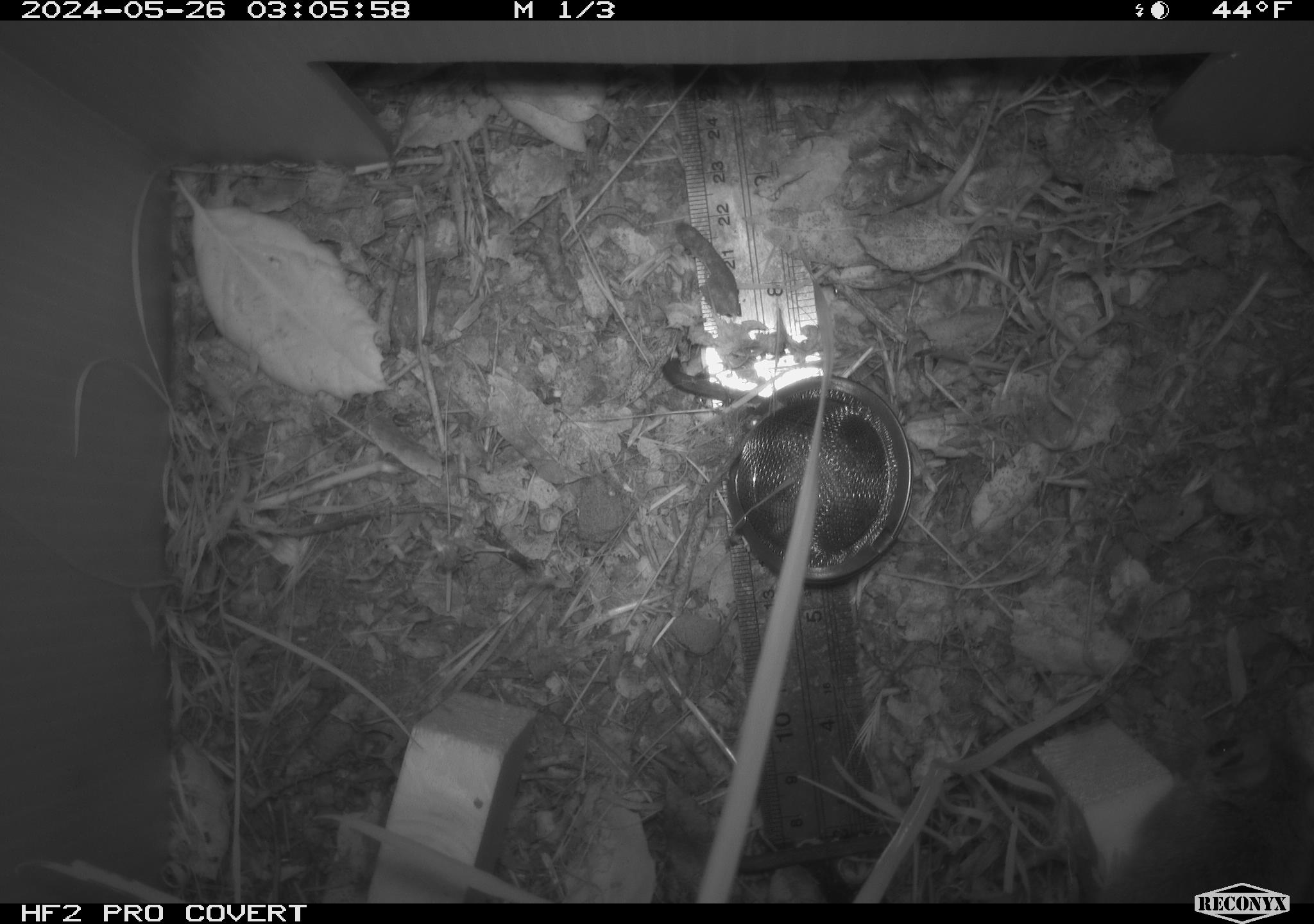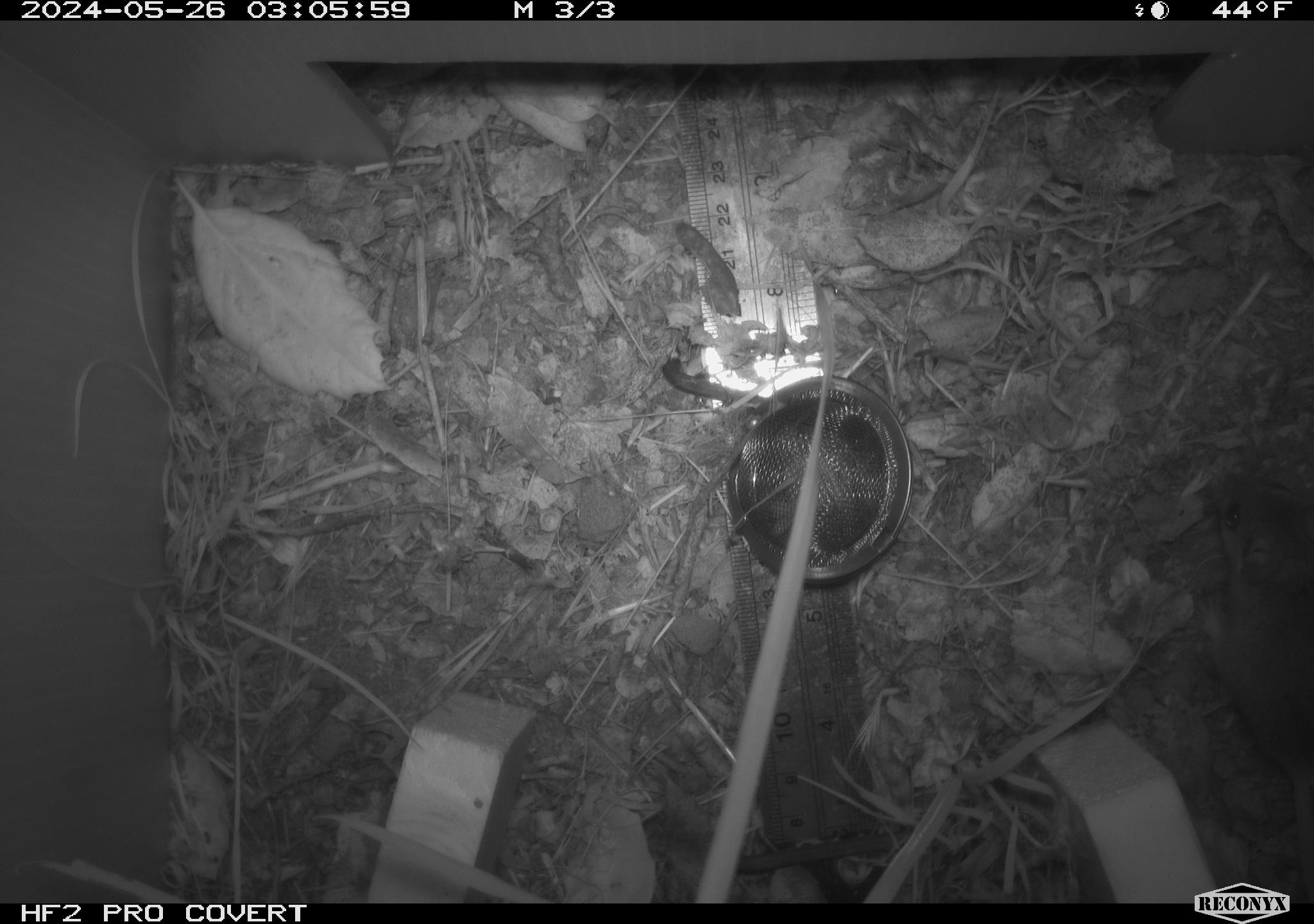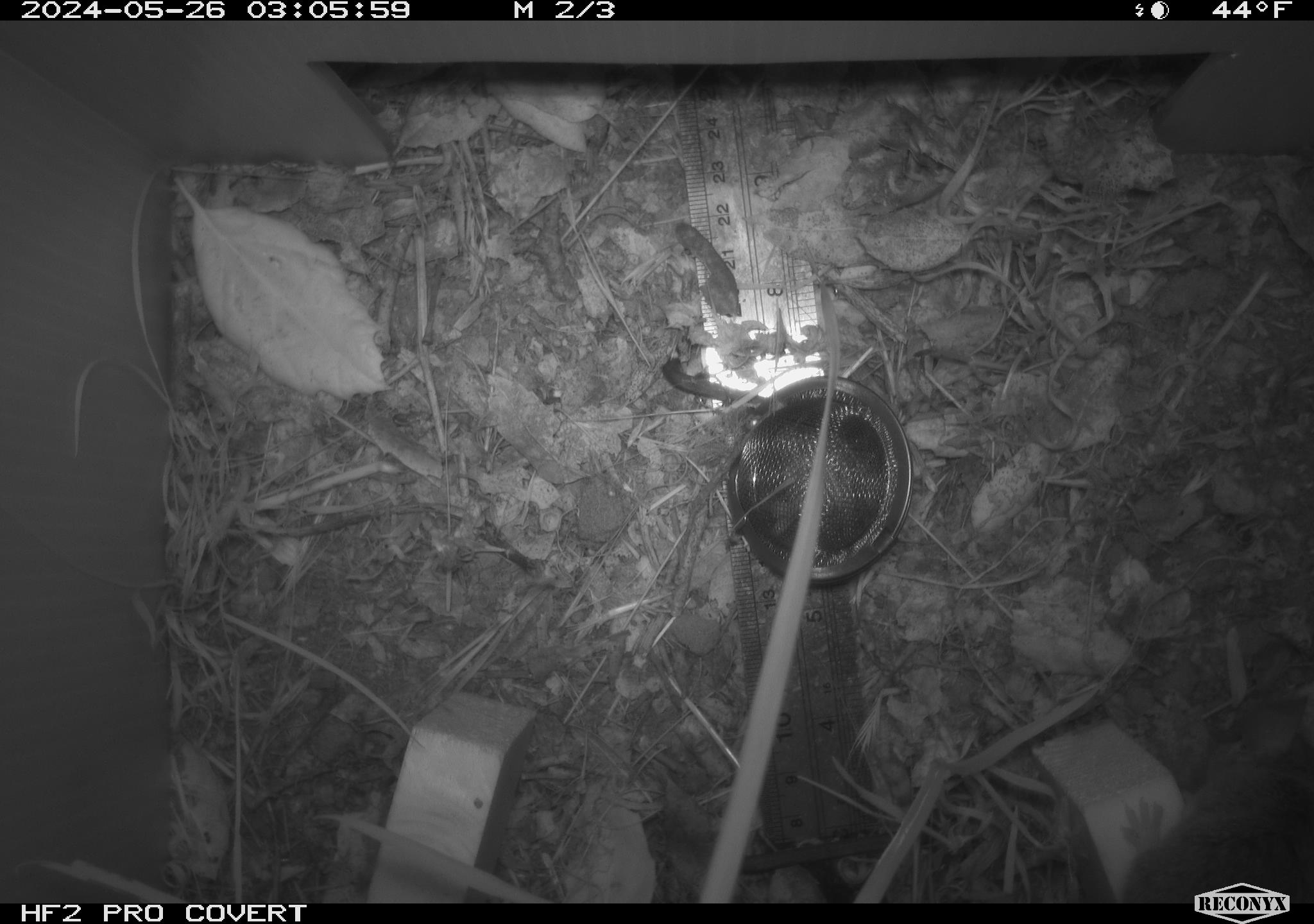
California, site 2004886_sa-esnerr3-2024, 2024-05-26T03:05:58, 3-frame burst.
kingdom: Animalia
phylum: Chordata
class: Mammalia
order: Rodentia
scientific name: Rodentia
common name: rodent